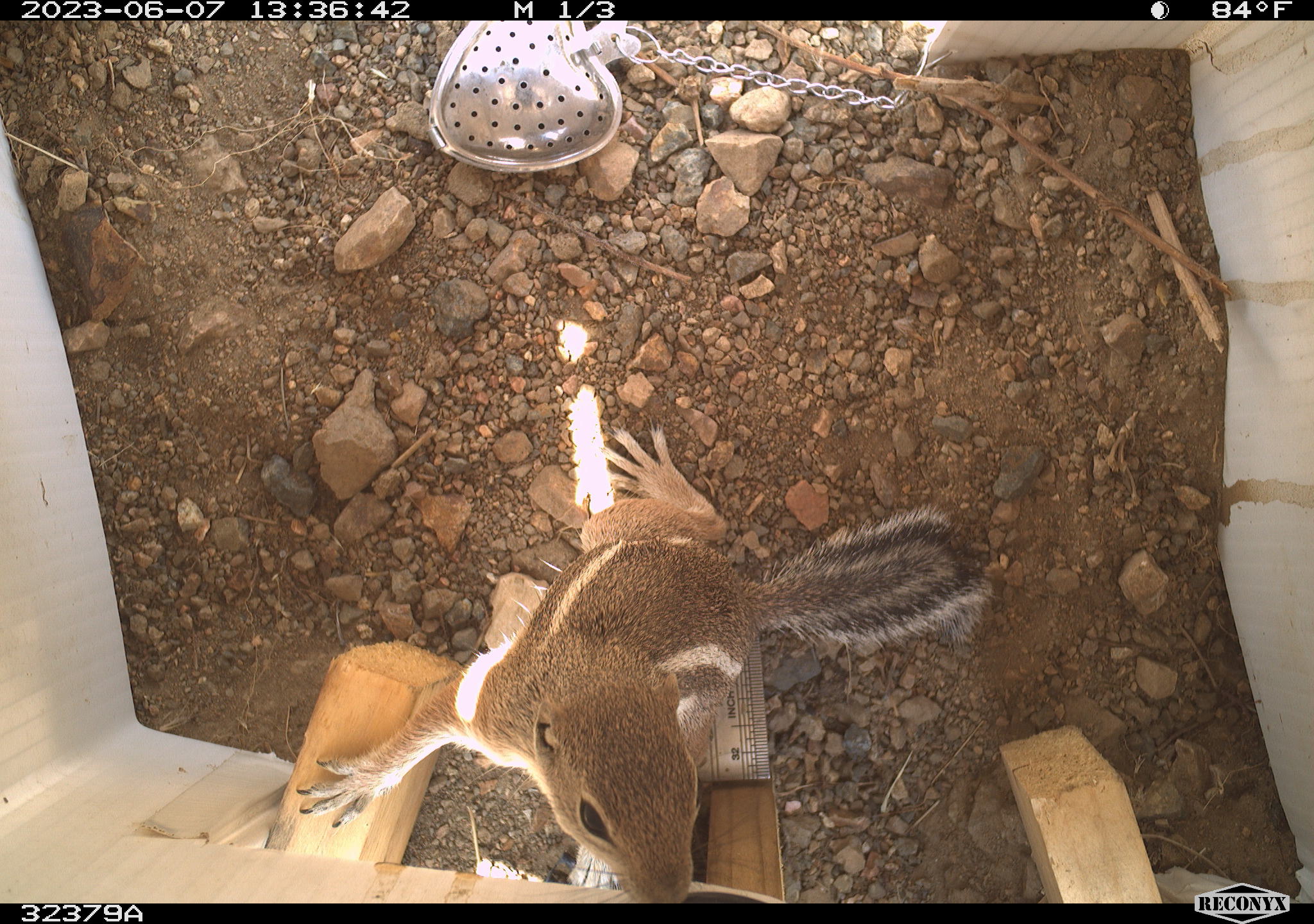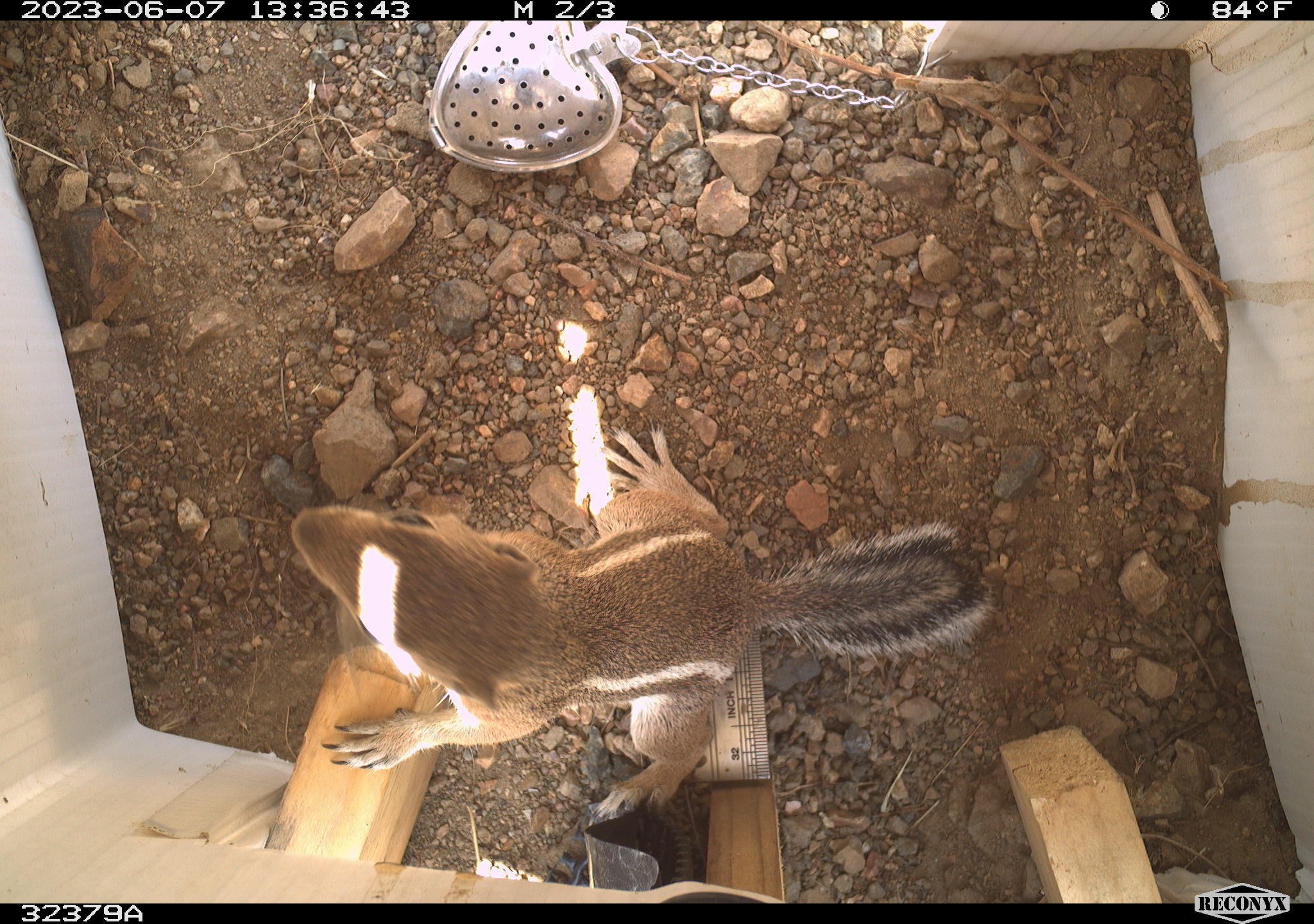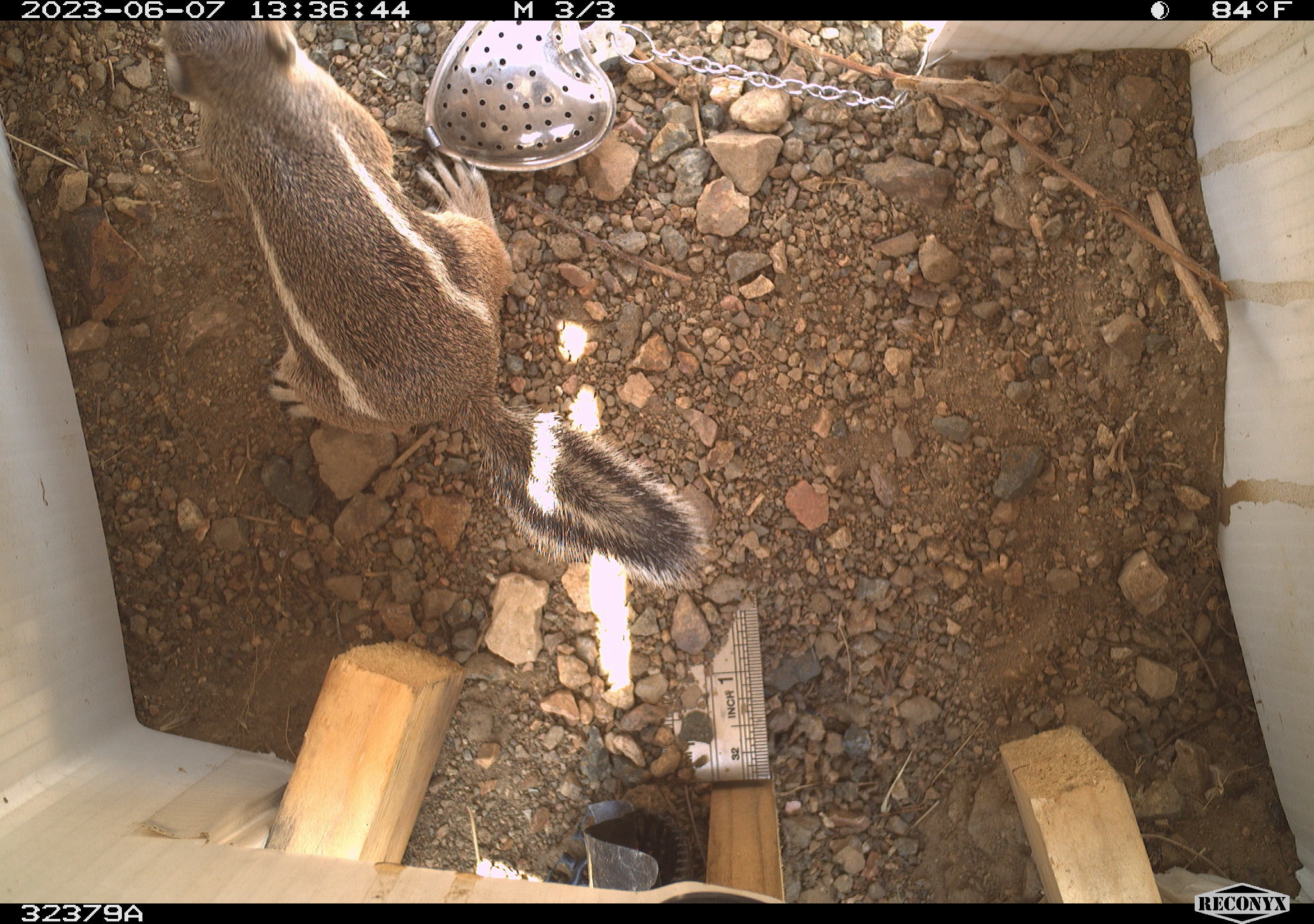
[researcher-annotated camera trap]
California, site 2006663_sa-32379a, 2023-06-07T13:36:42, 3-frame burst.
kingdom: Animalia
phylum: Chordata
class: Mammalia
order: Rodentia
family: Sciuridae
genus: Ammospermophilus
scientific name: Ammospermophilus leucurus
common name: white-tailed antelope squirrel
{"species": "white-tailed antelope squirrel (Ammospermophilus leucurus)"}